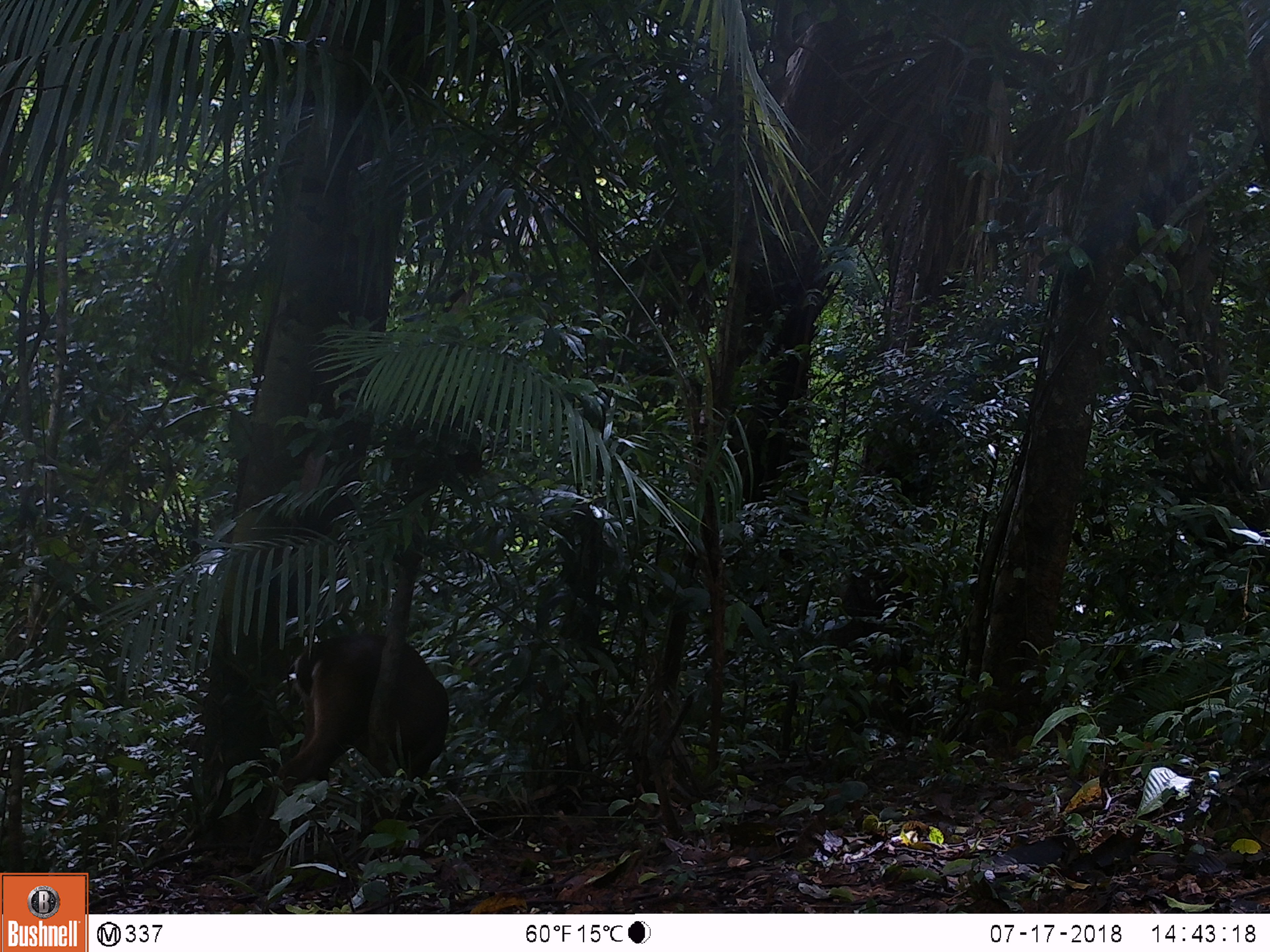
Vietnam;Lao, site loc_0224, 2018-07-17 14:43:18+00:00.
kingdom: Animalia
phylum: Chordata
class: Mammalia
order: Artiodactyla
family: Cervidae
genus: Muntiacus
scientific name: Muntiacus vuquangensis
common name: large-antlered muntjac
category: large antlered muntjac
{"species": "large antlered muntjac (large-antlered muntjac) (Muntiacus vuquangensis)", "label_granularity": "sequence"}